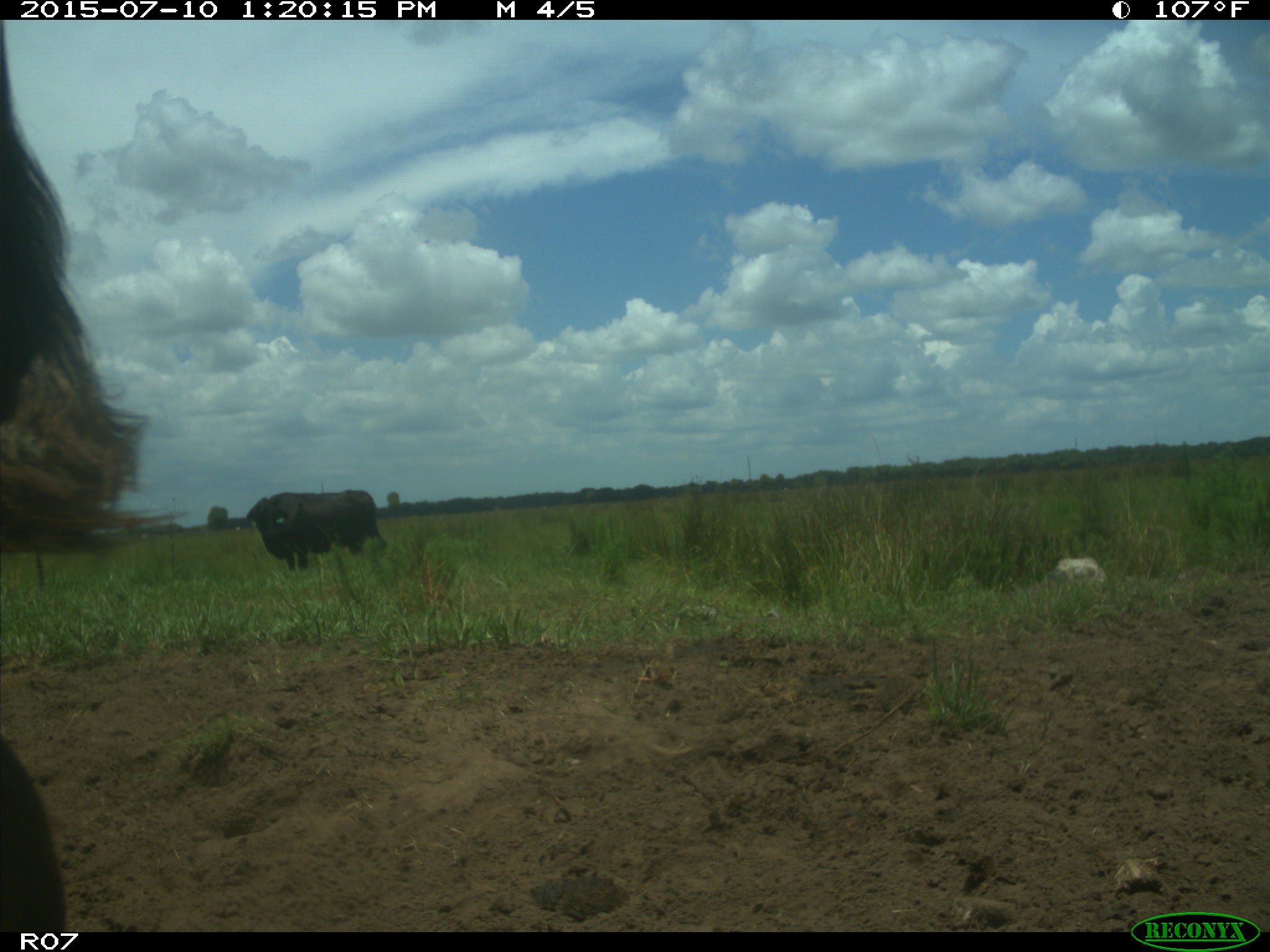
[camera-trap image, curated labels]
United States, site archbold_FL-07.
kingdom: Animalia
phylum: Chordata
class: Mammalia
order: Artiodactyla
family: Bovidae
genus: Bos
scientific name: Bos taurus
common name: domestic cow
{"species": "Bos taurus (domestic cow)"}